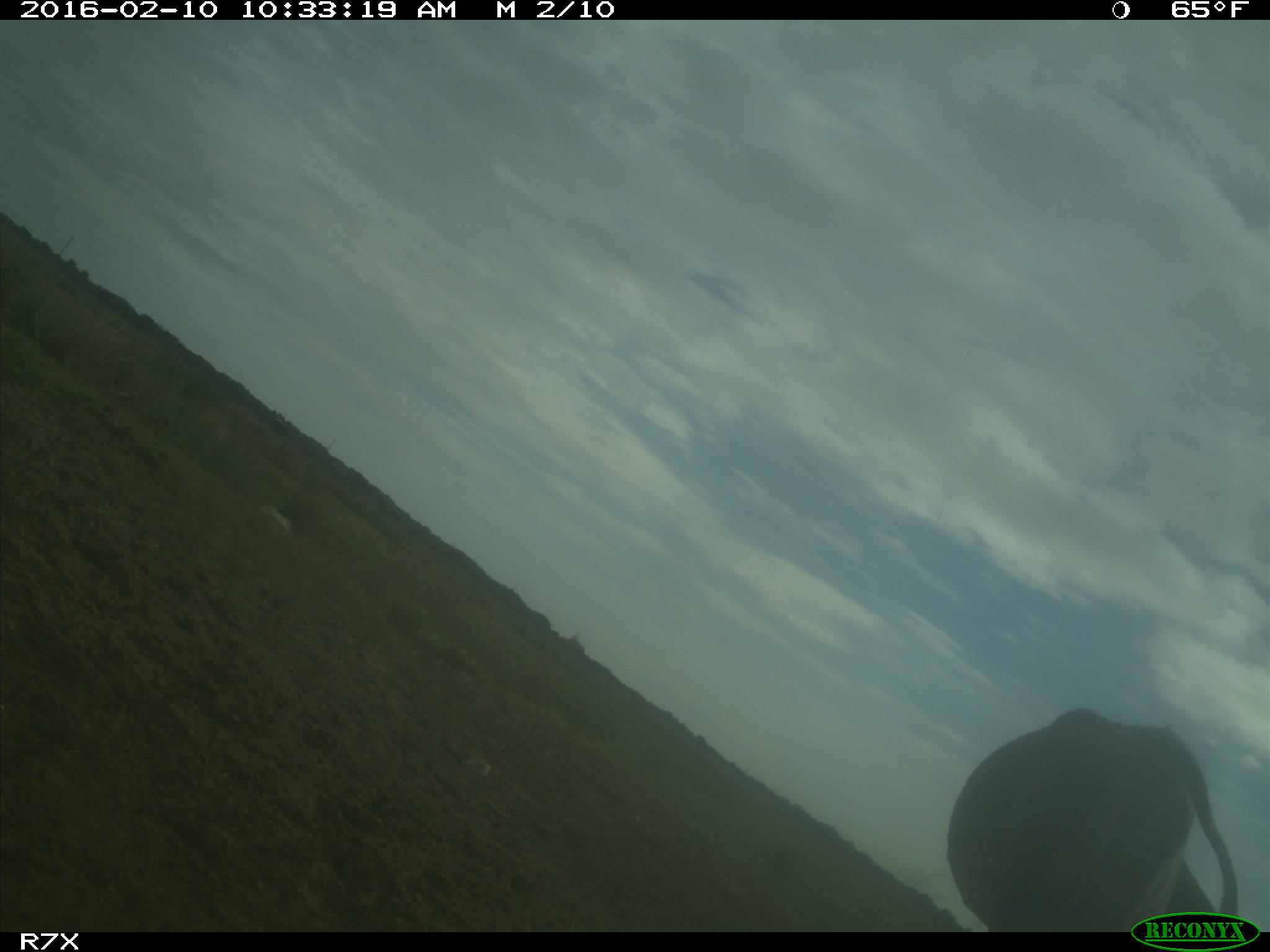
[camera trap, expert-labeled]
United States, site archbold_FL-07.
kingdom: Animalia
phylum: Chordata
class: Mammalia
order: Artiodactyla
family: Bovidae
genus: Bos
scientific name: Bos taurus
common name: domestic cow